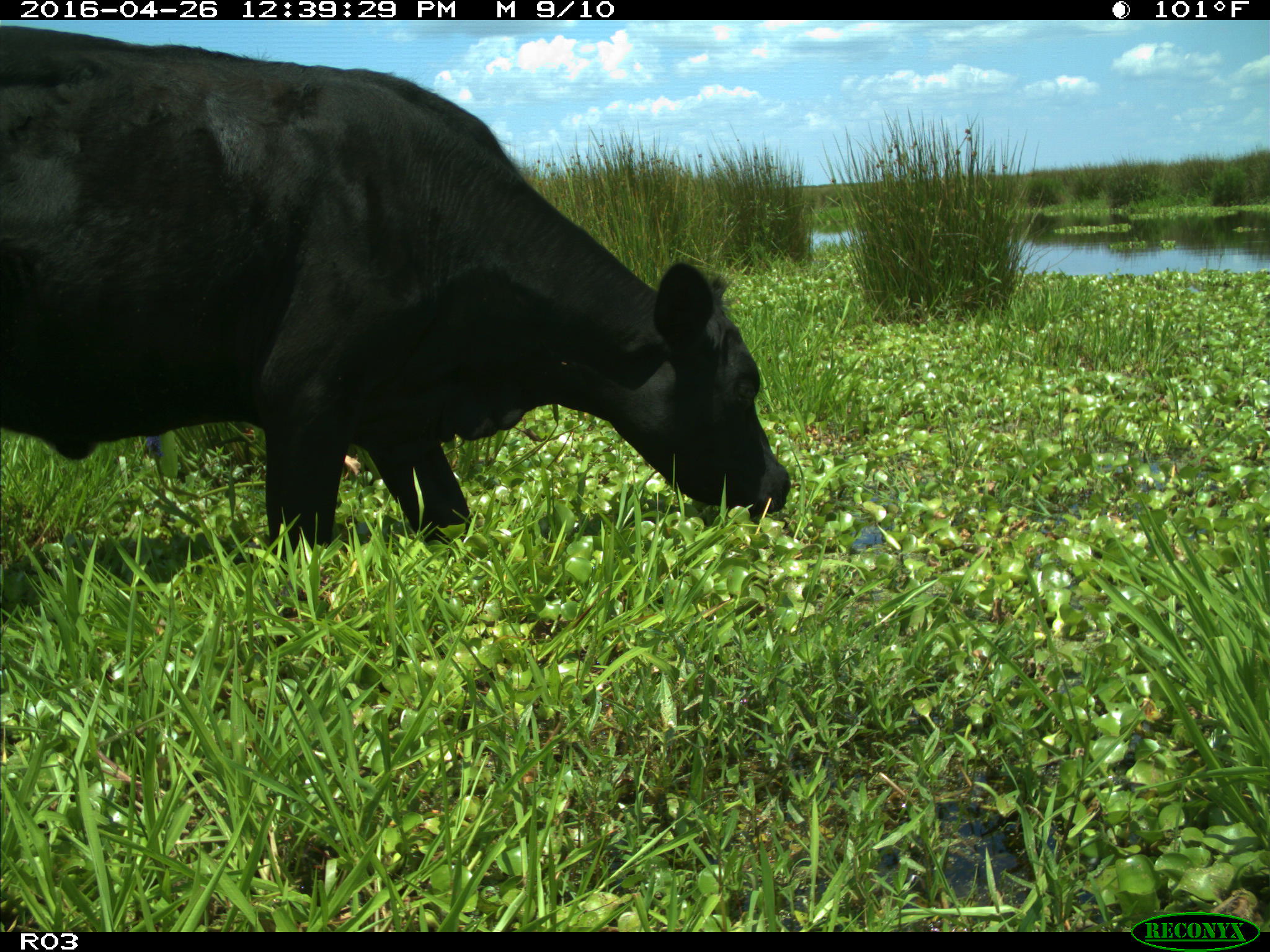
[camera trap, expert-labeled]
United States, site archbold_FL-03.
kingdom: Animalia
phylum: Chordata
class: Mammalia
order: Artiodactyla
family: Bovidae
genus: Bos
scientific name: Bos taurus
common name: domestic cow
Bos taurus (domestic cow).